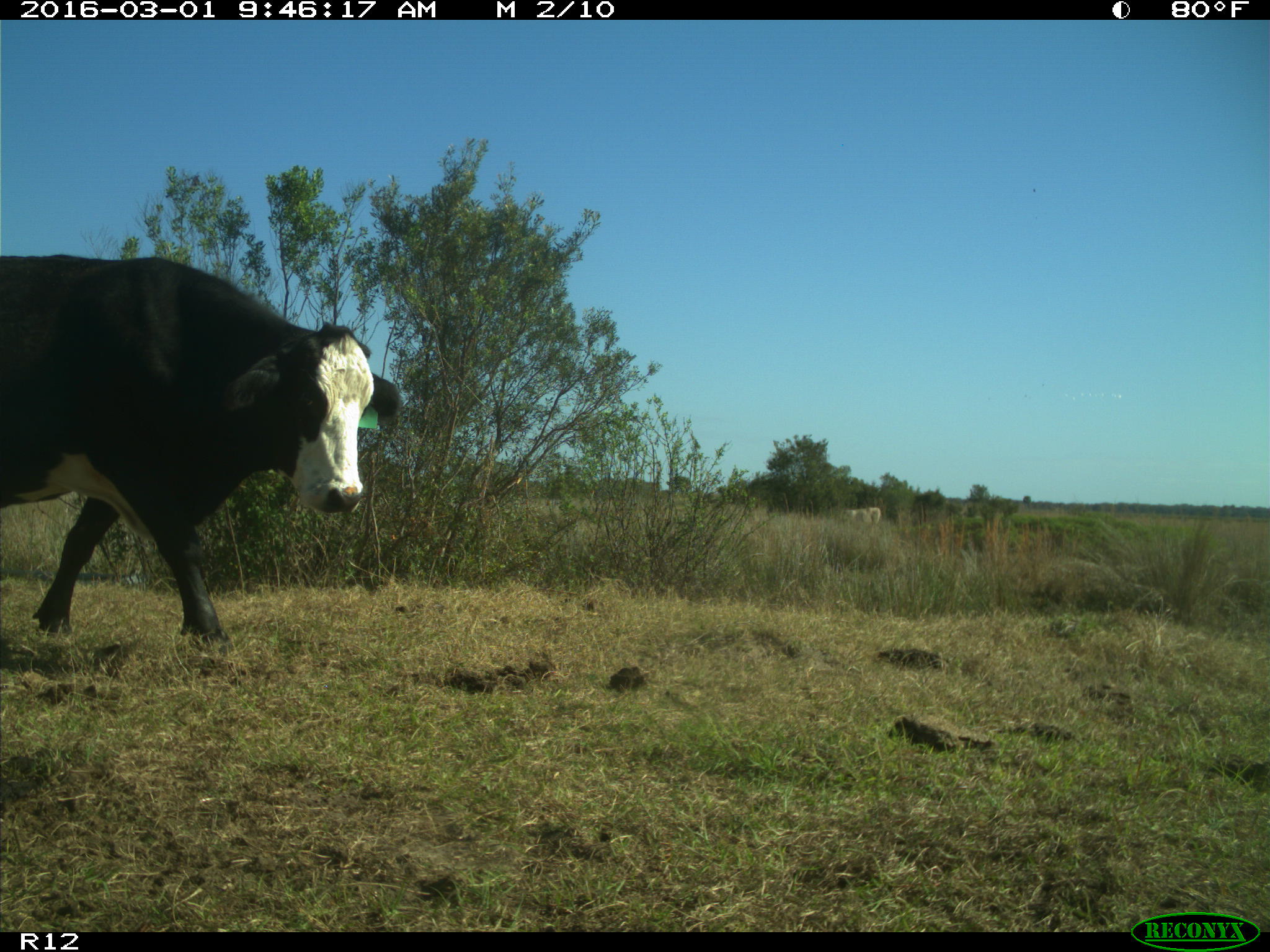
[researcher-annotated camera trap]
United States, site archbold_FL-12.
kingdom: Animalia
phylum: Chordata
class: Mammalia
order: Artiodactyla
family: Bovidae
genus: Bos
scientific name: Bos taurus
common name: domestic cow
Bos taurus (domestic cow).